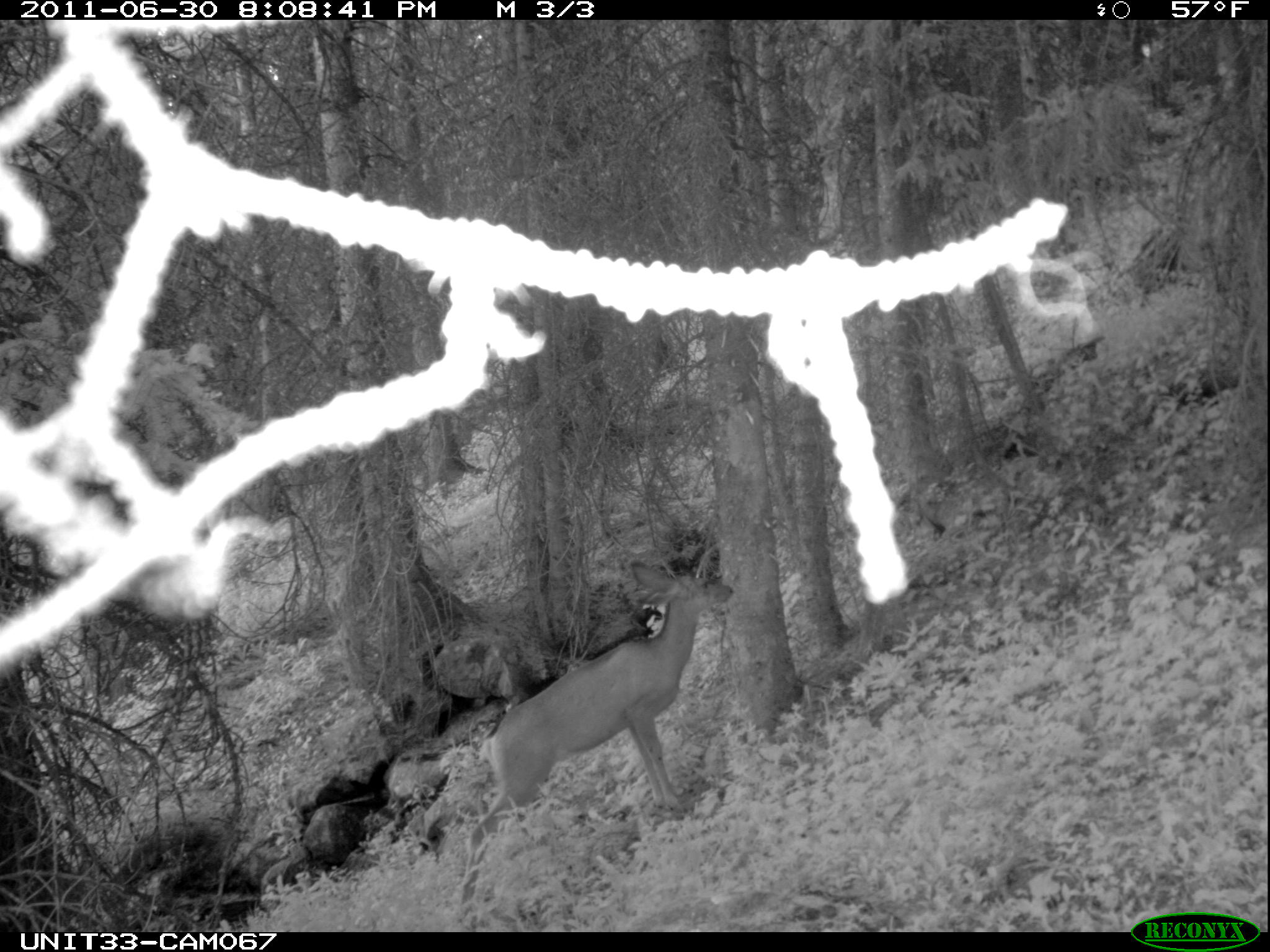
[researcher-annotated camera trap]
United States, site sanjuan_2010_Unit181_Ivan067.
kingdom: Animalia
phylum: Chordata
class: Mammalia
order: Artiodactyla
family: Cervidae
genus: Odocoileus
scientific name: Odocoileus hemionus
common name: mule deer